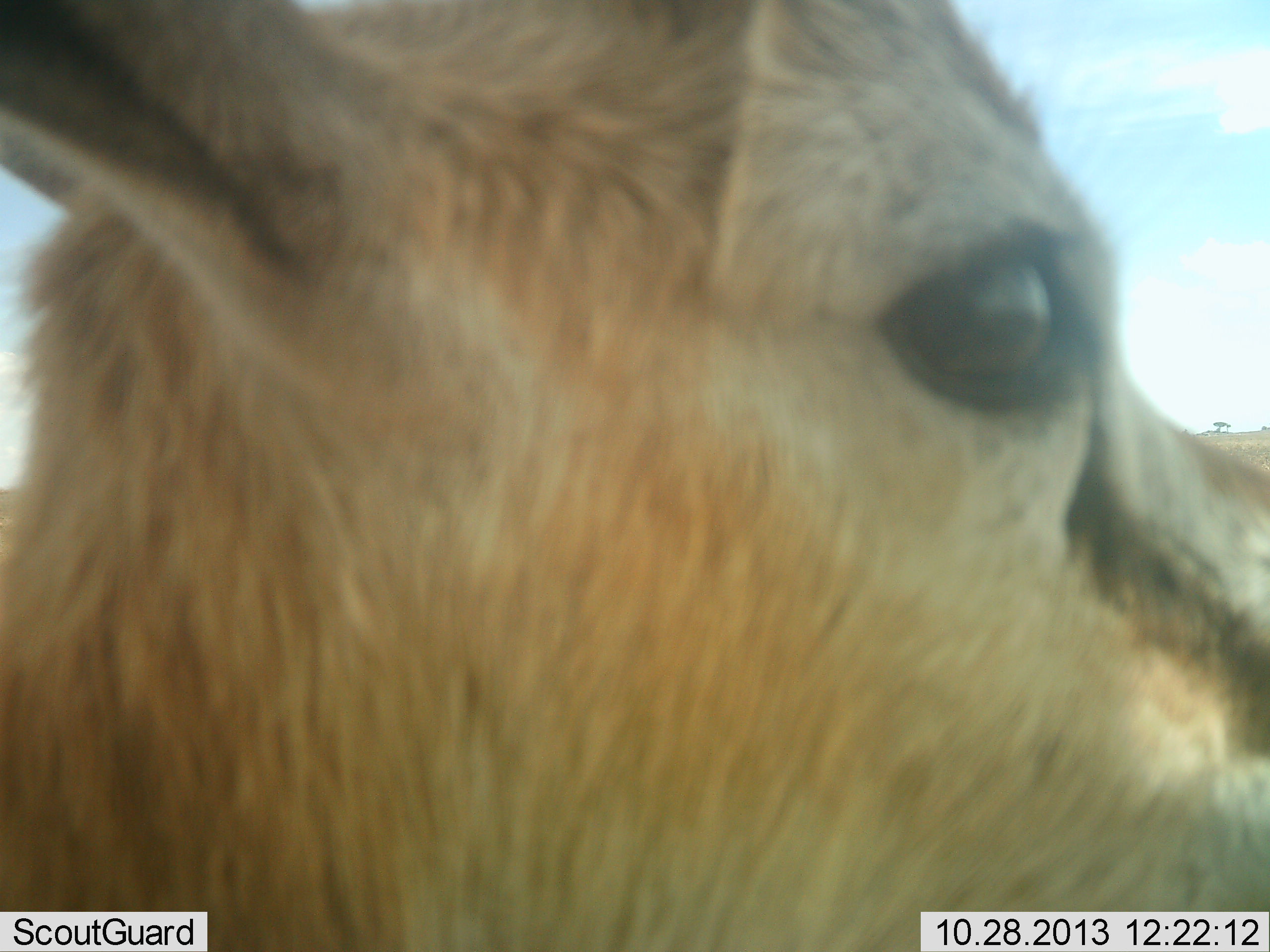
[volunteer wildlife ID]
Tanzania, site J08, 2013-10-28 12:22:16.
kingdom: Animalia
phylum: Chordata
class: Mammalia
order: Artiodactyla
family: Bovidae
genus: Eudorcas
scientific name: Eudorcas thomsonii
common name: thomson's gazelle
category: gazellethomsons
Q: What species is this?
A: Gazellethomsons (thomson's gazelle) (Eudorcas thomsonii).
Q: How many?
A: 1.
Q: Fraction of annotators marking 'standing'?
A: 97%.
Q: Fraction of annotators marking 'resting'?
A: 0%.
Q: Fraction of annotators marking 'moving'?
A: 7%.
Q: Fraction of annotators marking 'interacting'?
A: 7%.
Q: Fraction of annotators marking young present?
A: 3%.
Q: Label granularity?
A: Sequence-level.